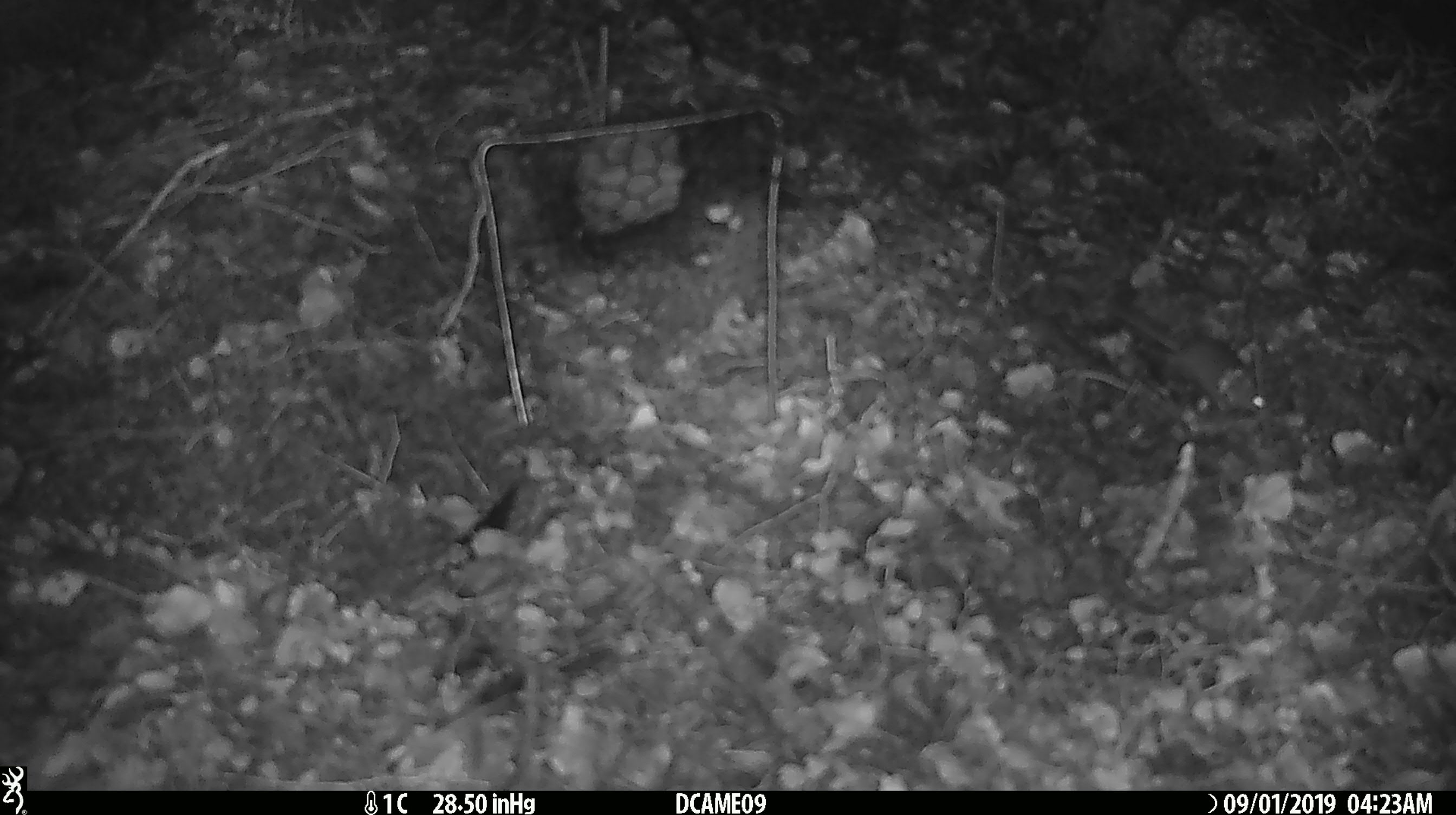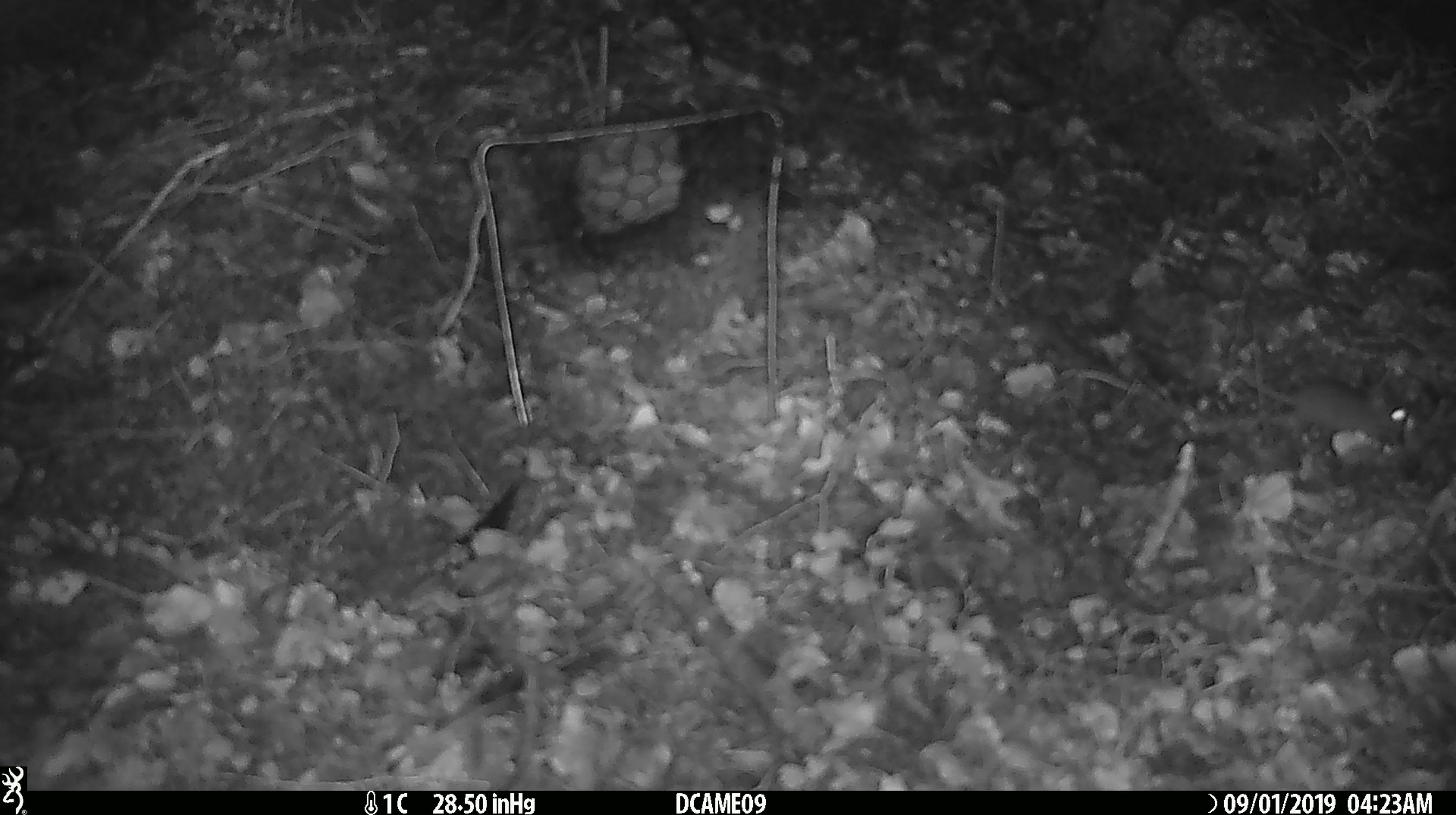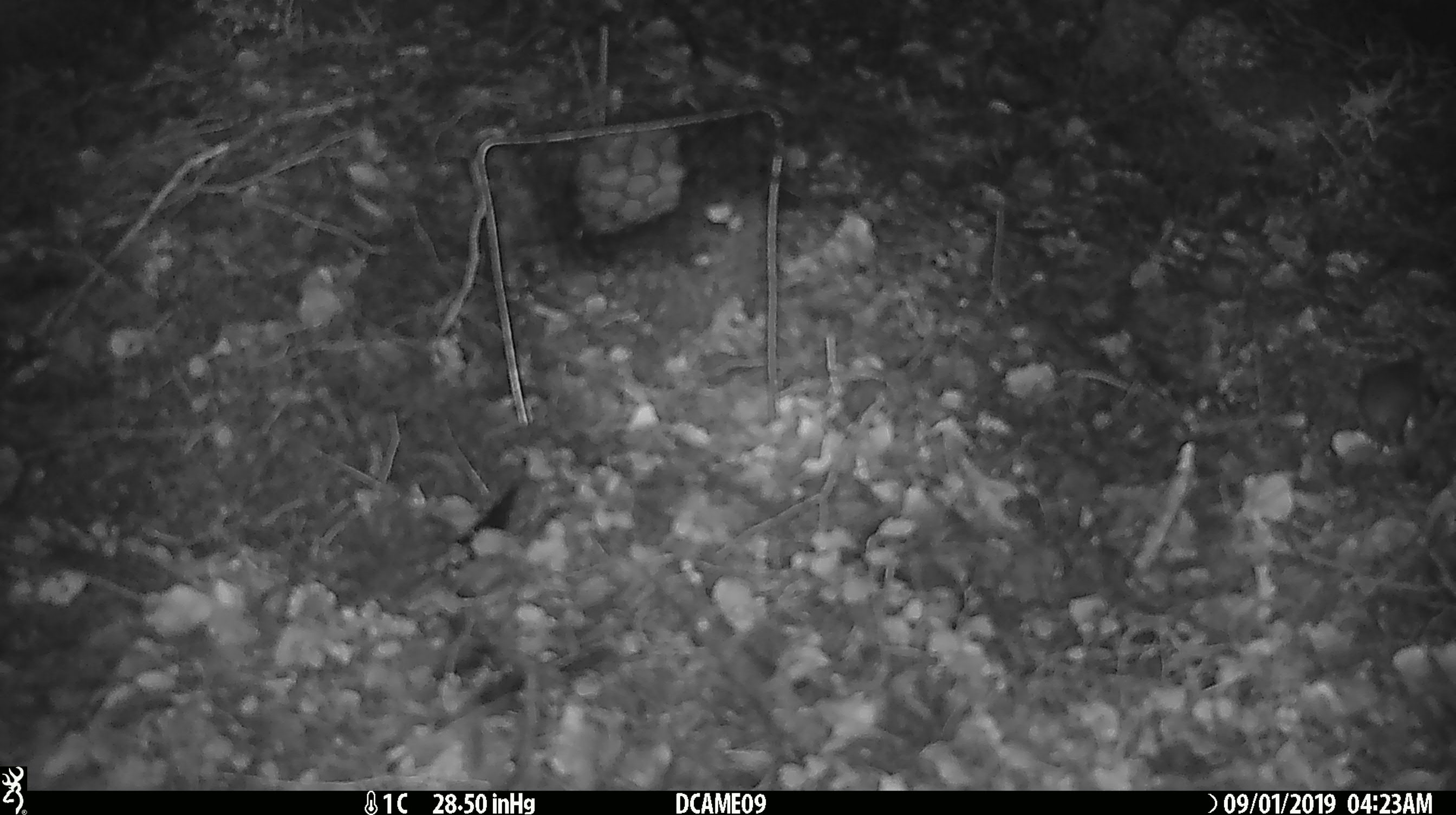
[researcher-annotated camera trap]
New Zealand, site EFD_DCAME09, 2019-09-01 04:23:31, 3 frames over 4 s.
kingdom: Animalia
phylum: Chordata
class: Mammalia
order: Rodentia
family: Muridae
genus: Mus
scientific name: Mus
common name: mouse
Mouse (Mus).